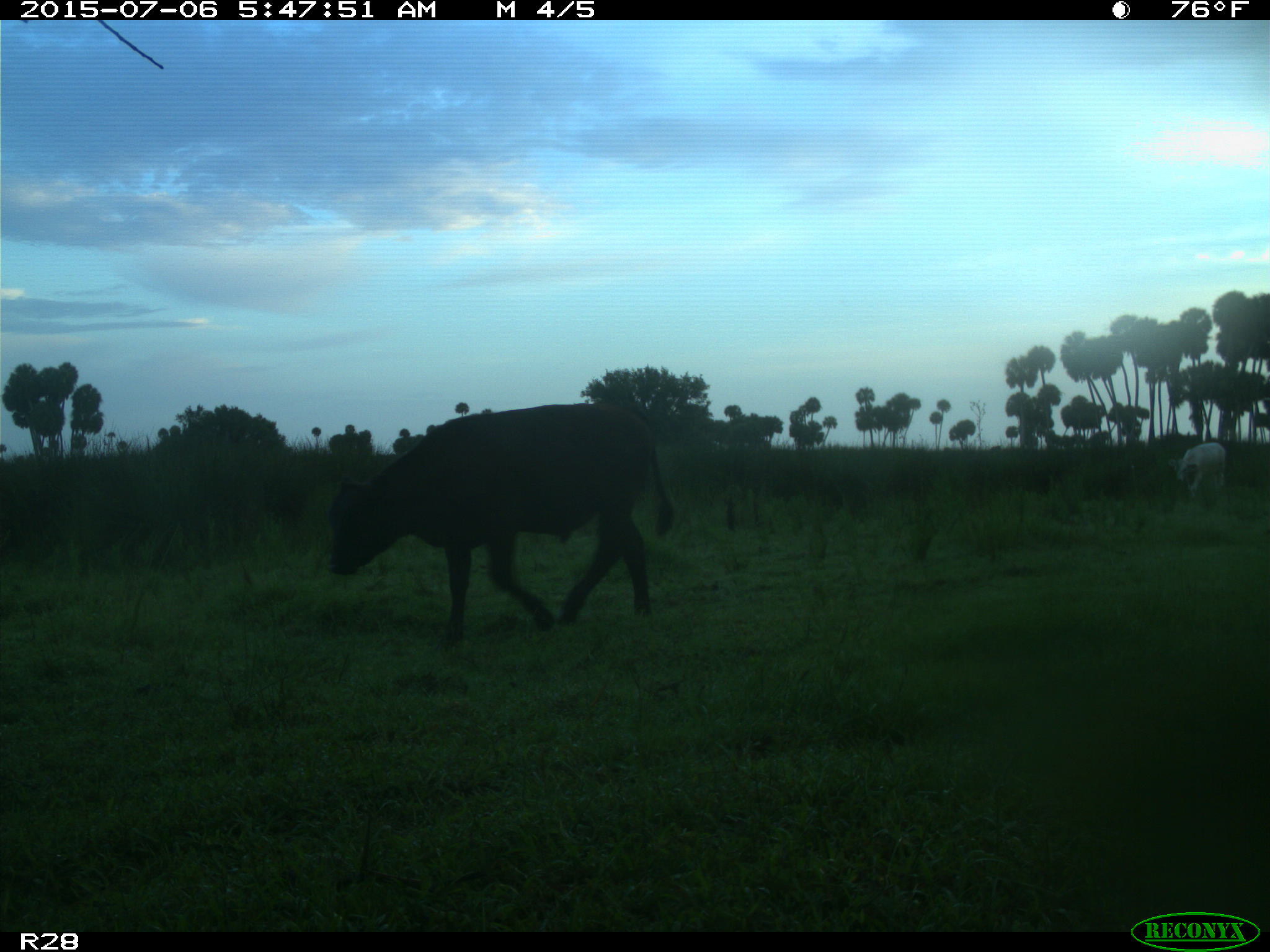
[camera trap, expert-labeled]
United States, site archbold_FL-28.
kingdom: Animalia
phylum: Chordata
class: Mammalia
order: Artiodactyla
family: Bovidae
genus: Bos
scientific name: Bos taurus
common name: domestic cow